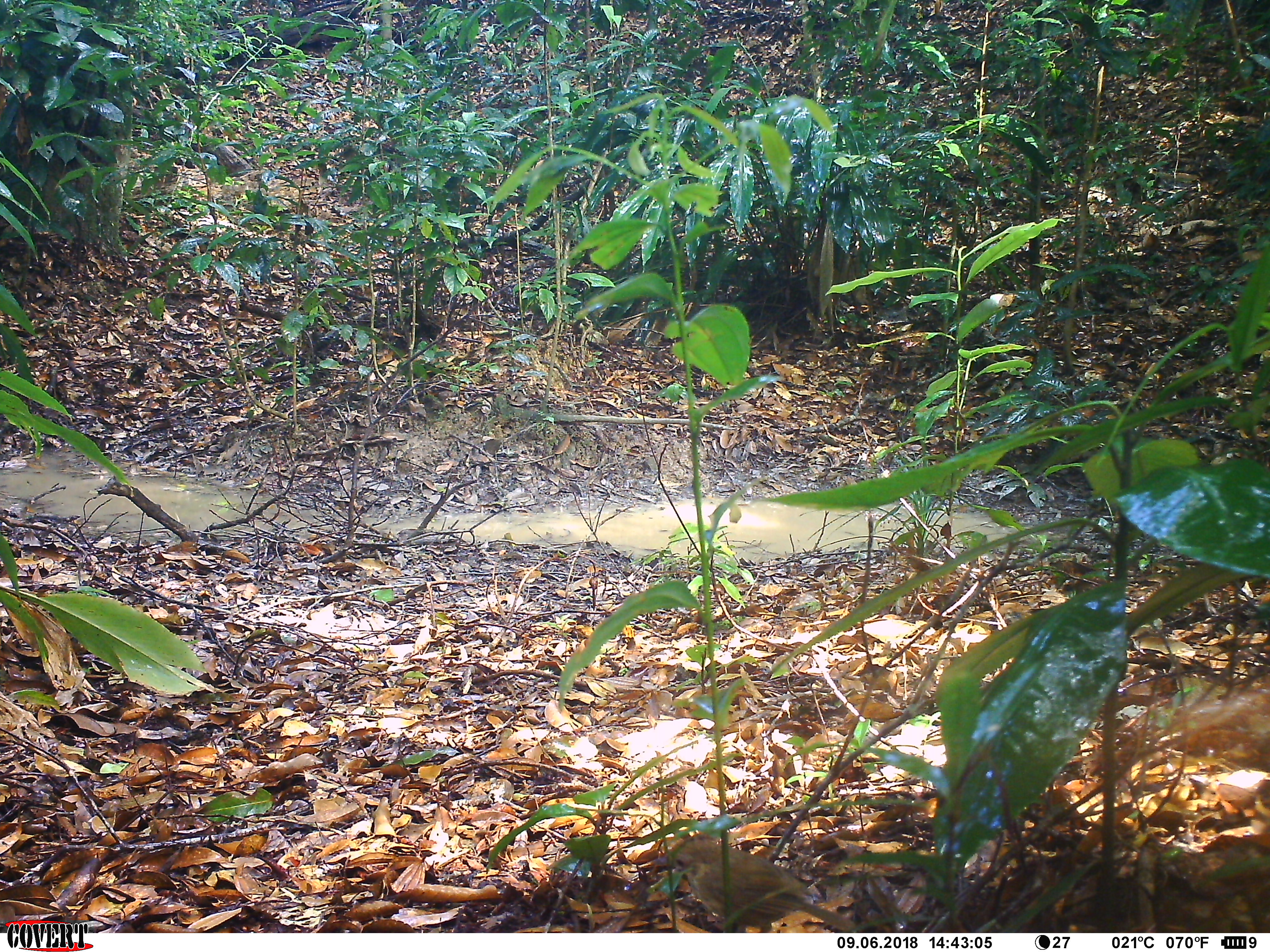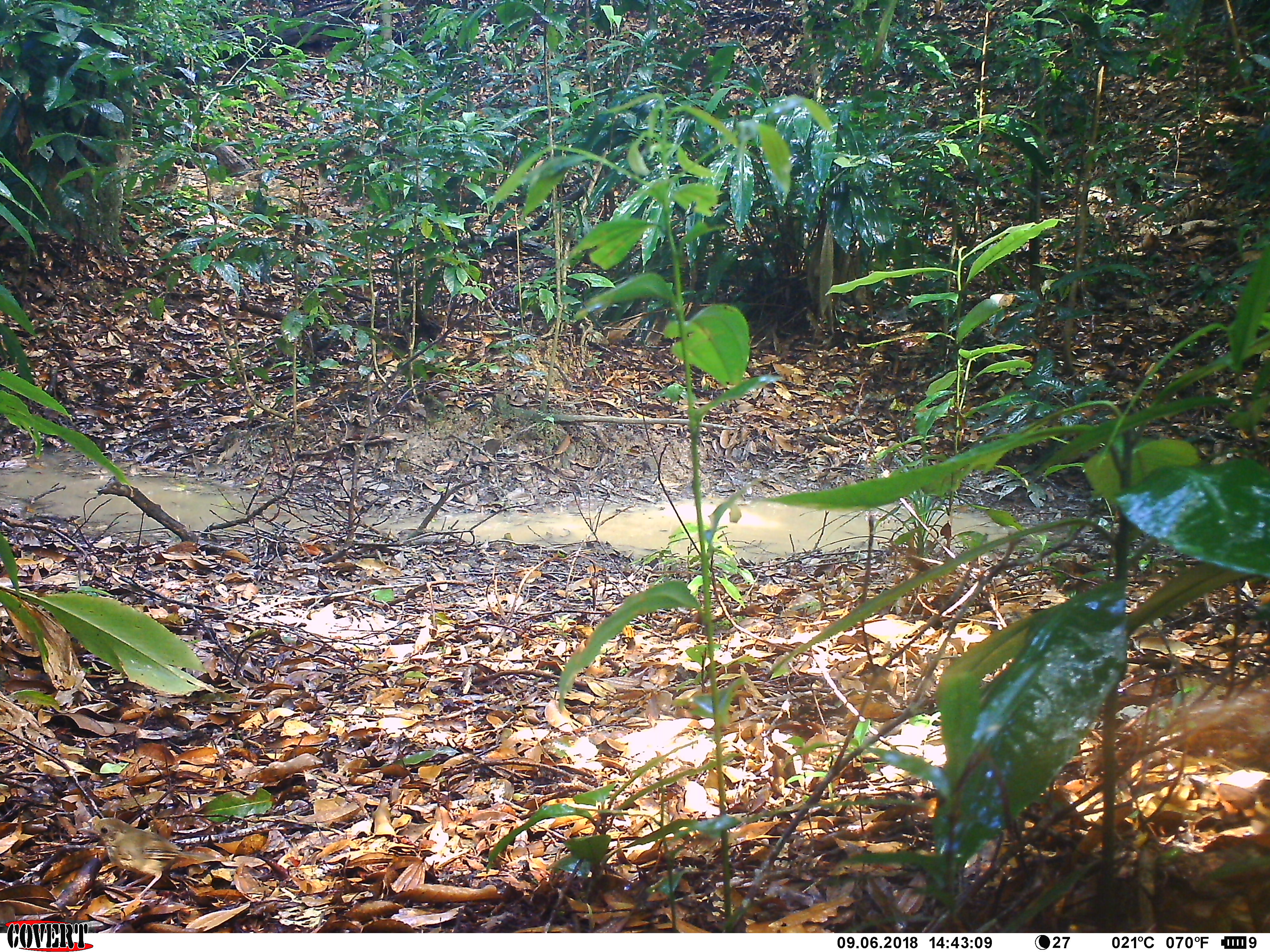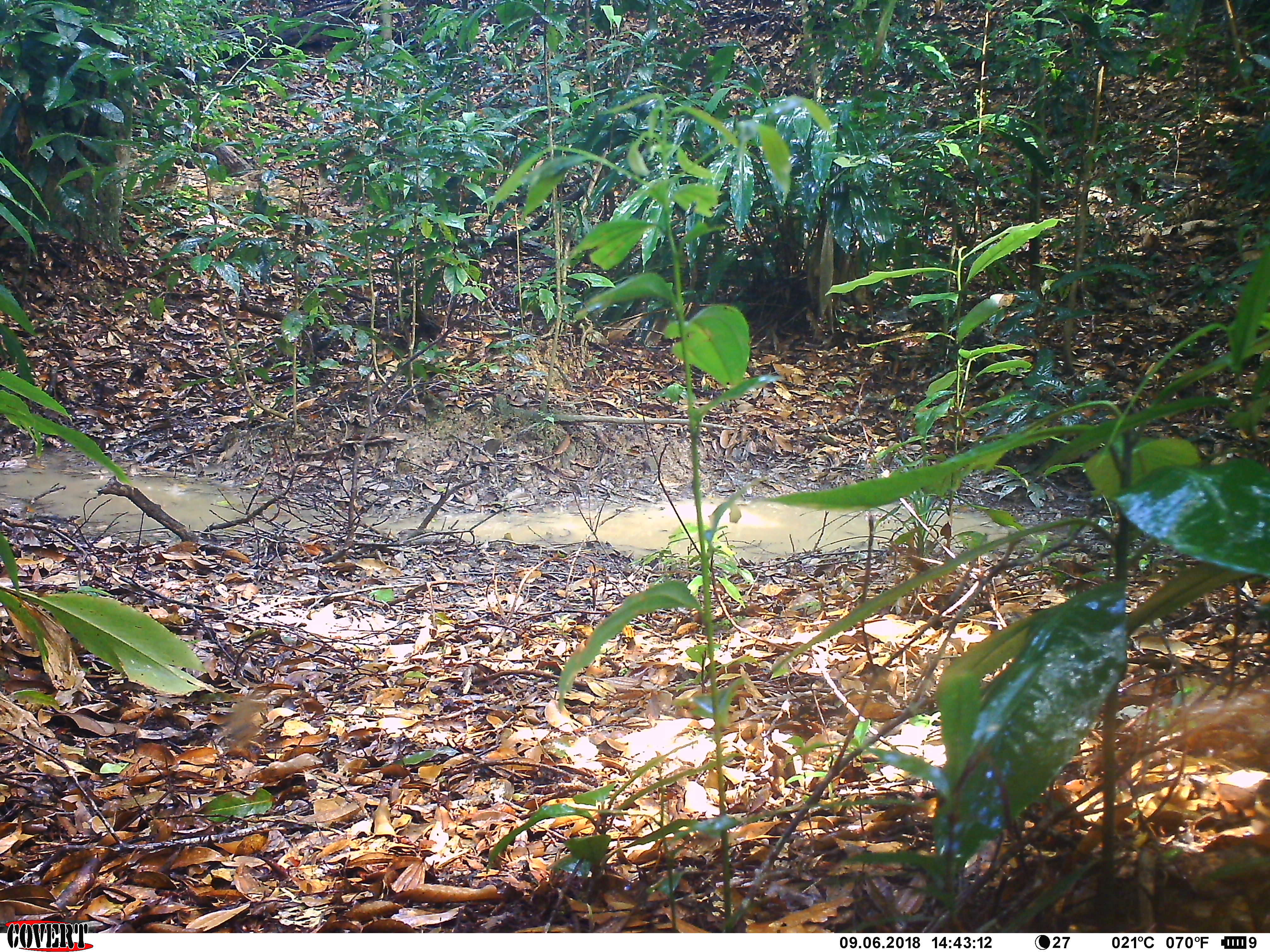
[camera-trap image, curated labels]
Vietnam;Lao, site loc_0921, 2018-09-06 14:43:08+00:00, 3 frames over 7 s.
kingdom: Animalia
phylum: Chordata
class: Aves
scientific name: Aves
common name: bird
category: unidentified bird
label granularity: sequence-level